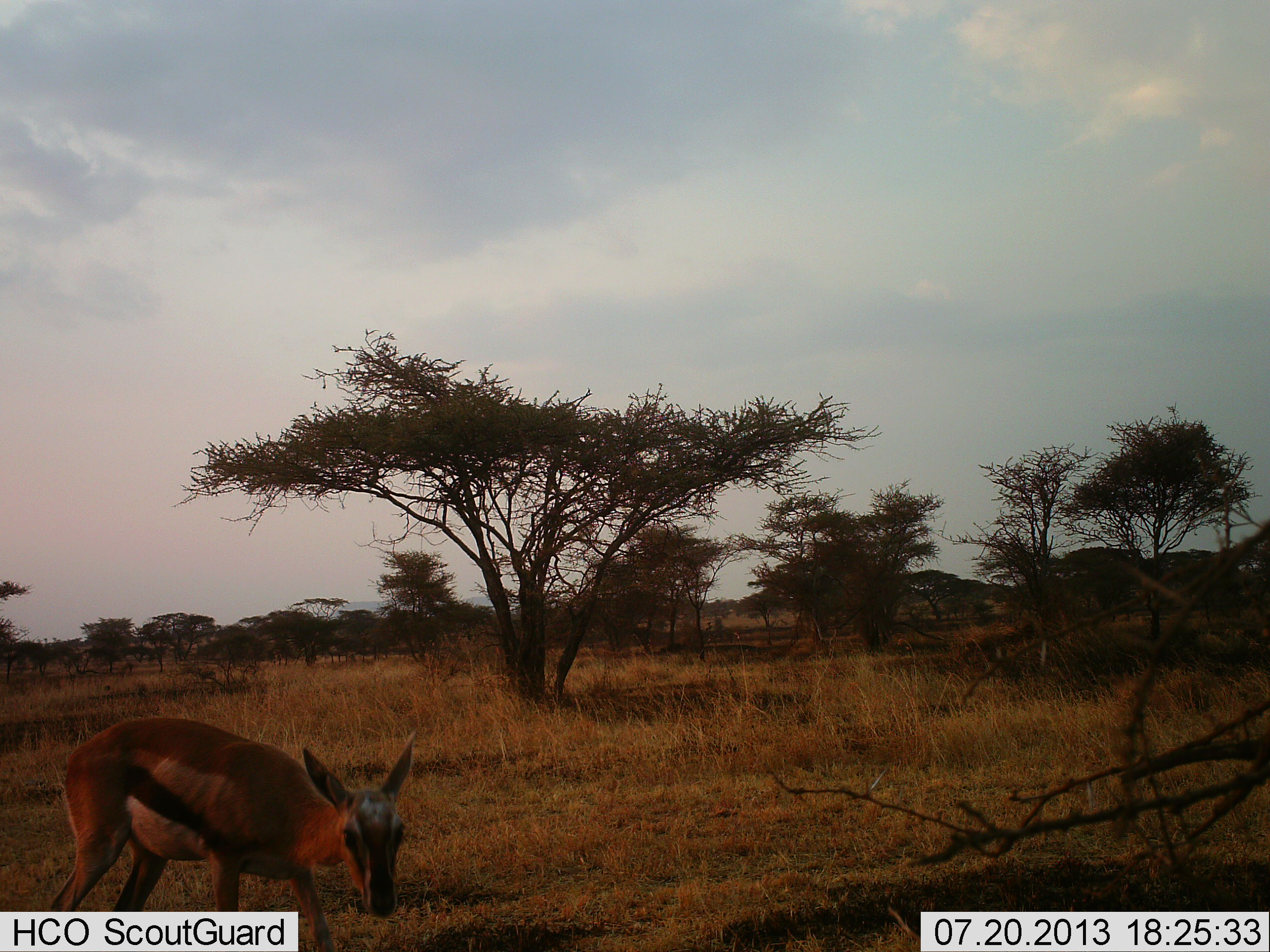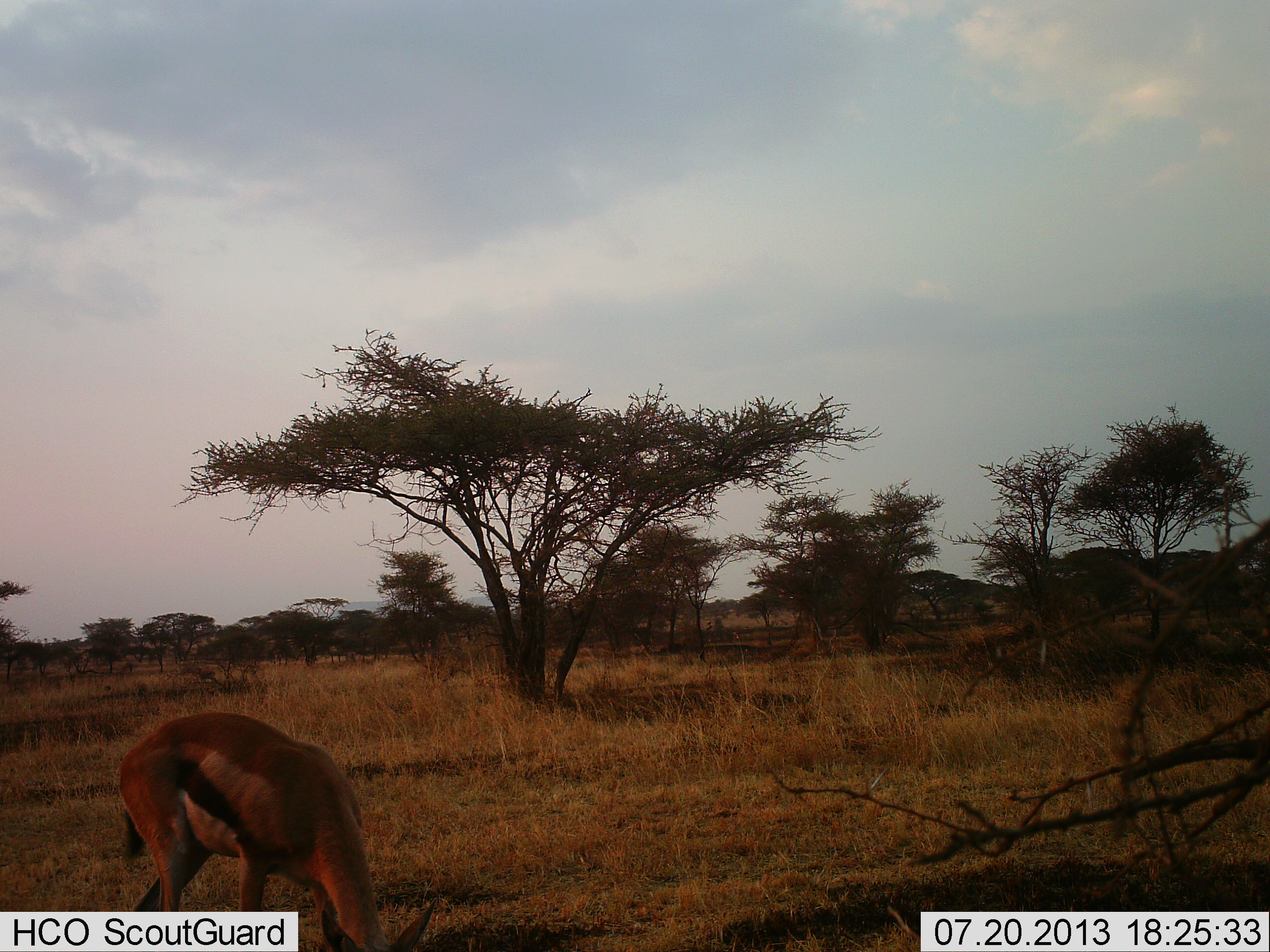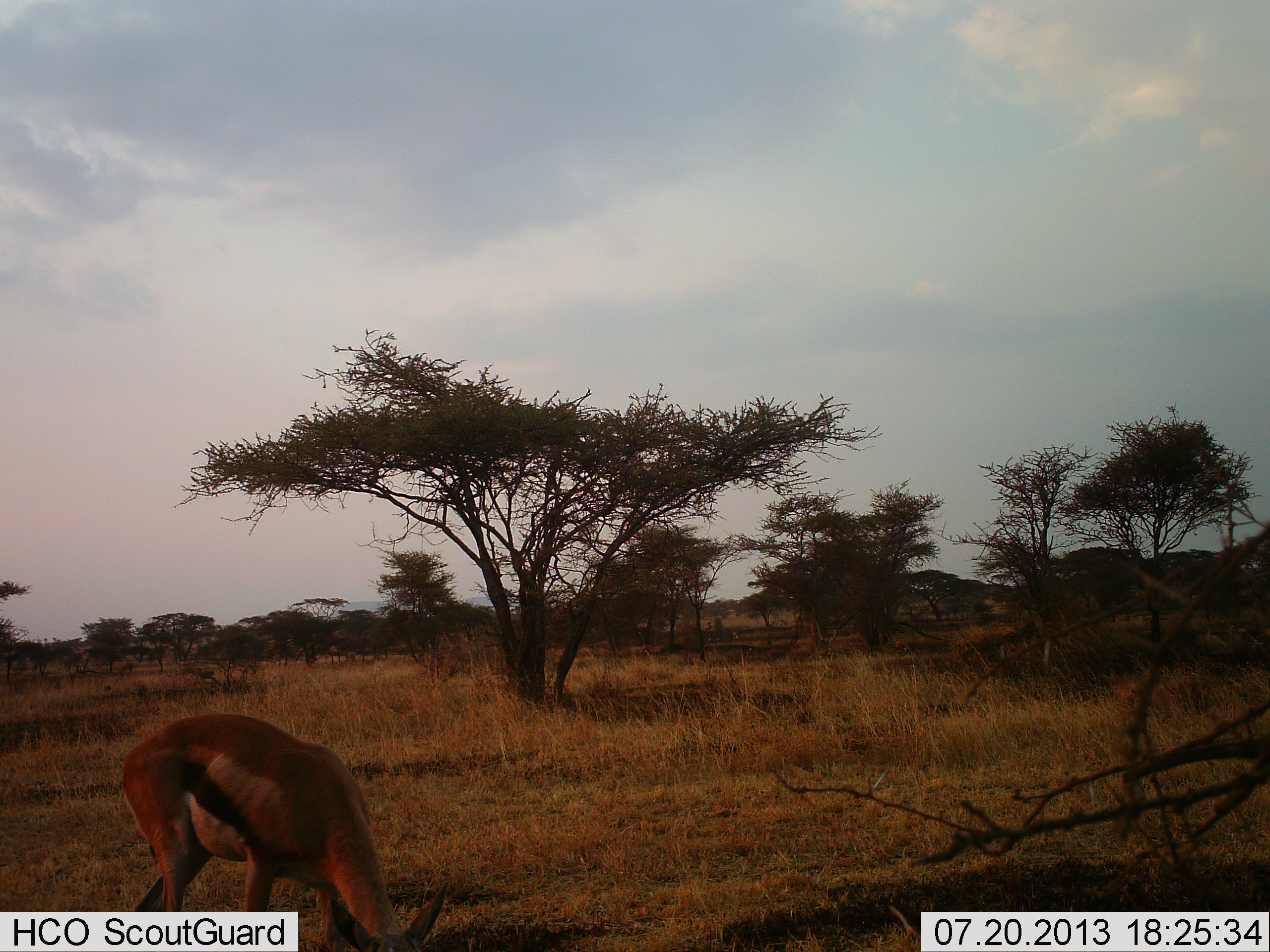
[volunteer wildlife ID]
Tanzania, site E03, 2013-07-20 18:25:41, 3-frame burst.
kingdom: Animalia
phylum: Chordata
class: Mammalia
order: Artiodactyla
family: Bovidae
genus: Eudorcas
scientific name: Eudorcas thomsonii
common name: thomson's gazelle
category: gazellethomsons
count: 1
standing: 33%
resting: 0%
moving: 8%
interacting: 0%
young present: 4%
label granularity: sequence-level